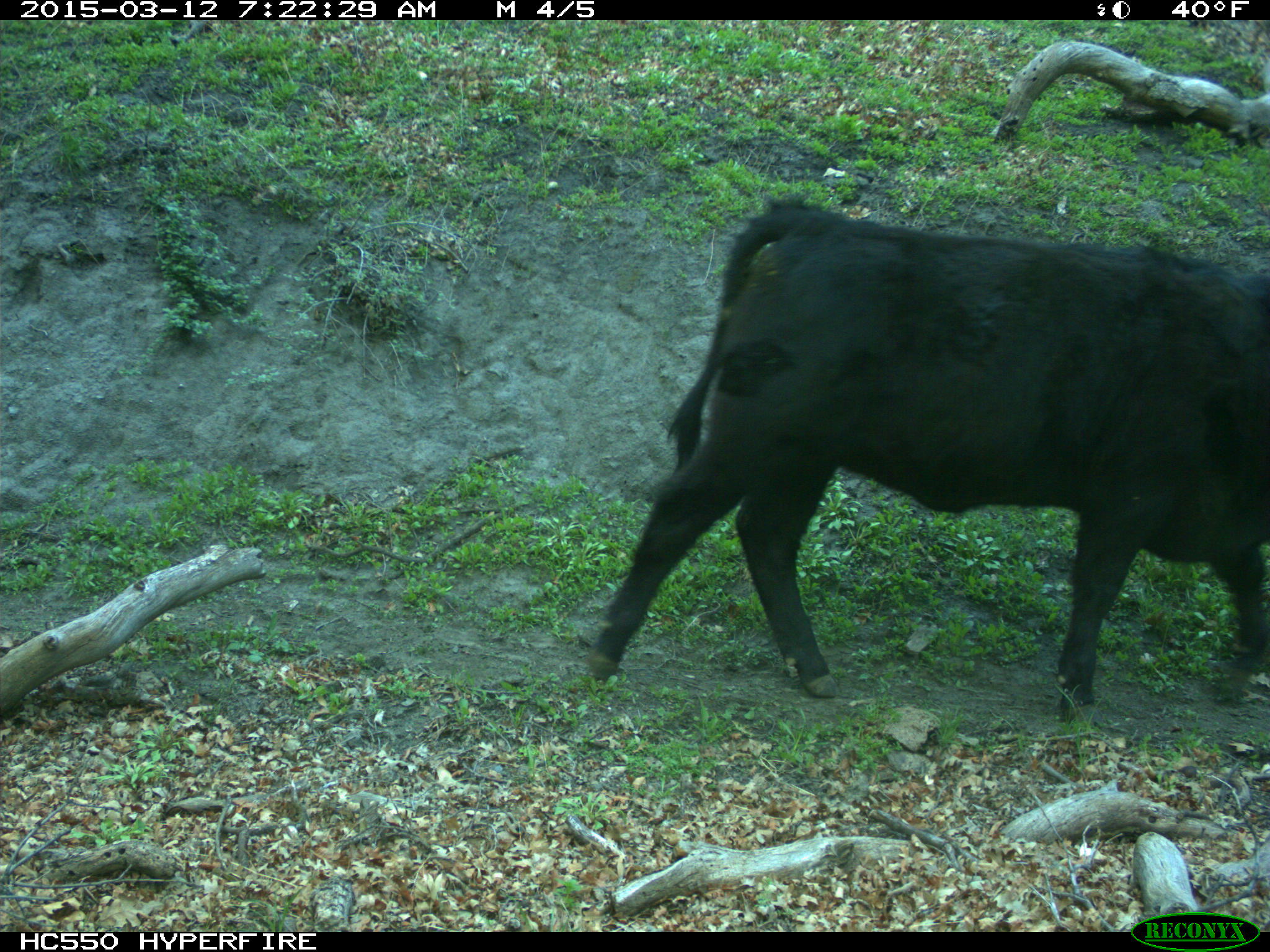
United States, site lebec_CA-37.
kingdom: Animalia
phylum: Chordata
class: Mammalia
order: Artiodactyla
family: Bovidae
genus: Bos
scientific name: Bos taurus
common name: domestic cow